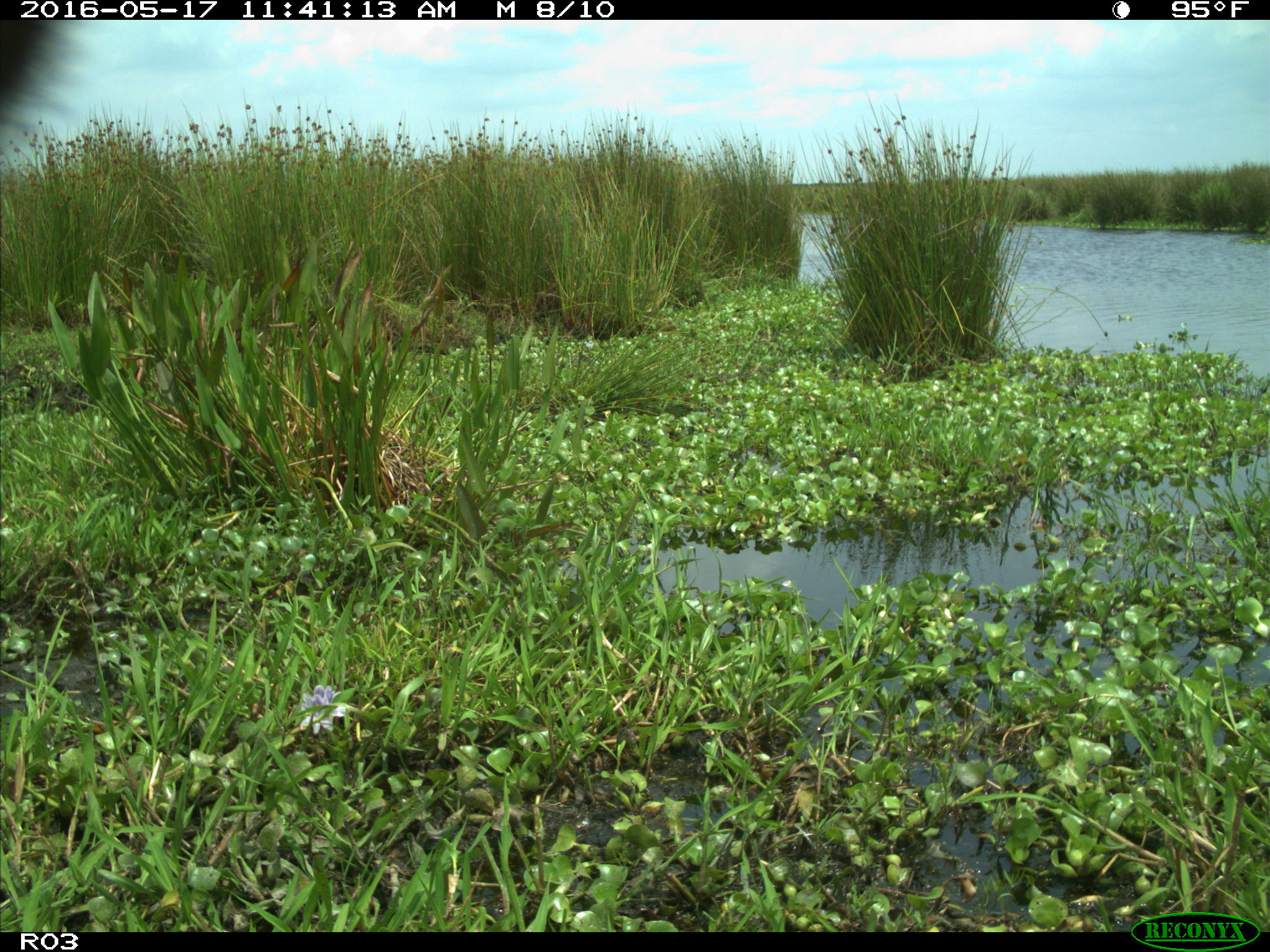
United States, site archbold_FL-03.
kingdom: Animalia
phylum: Chordata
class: Mammalia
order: Artiodactyla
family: Bovidae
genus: Bos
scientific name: Bos taurus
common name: domestic cow